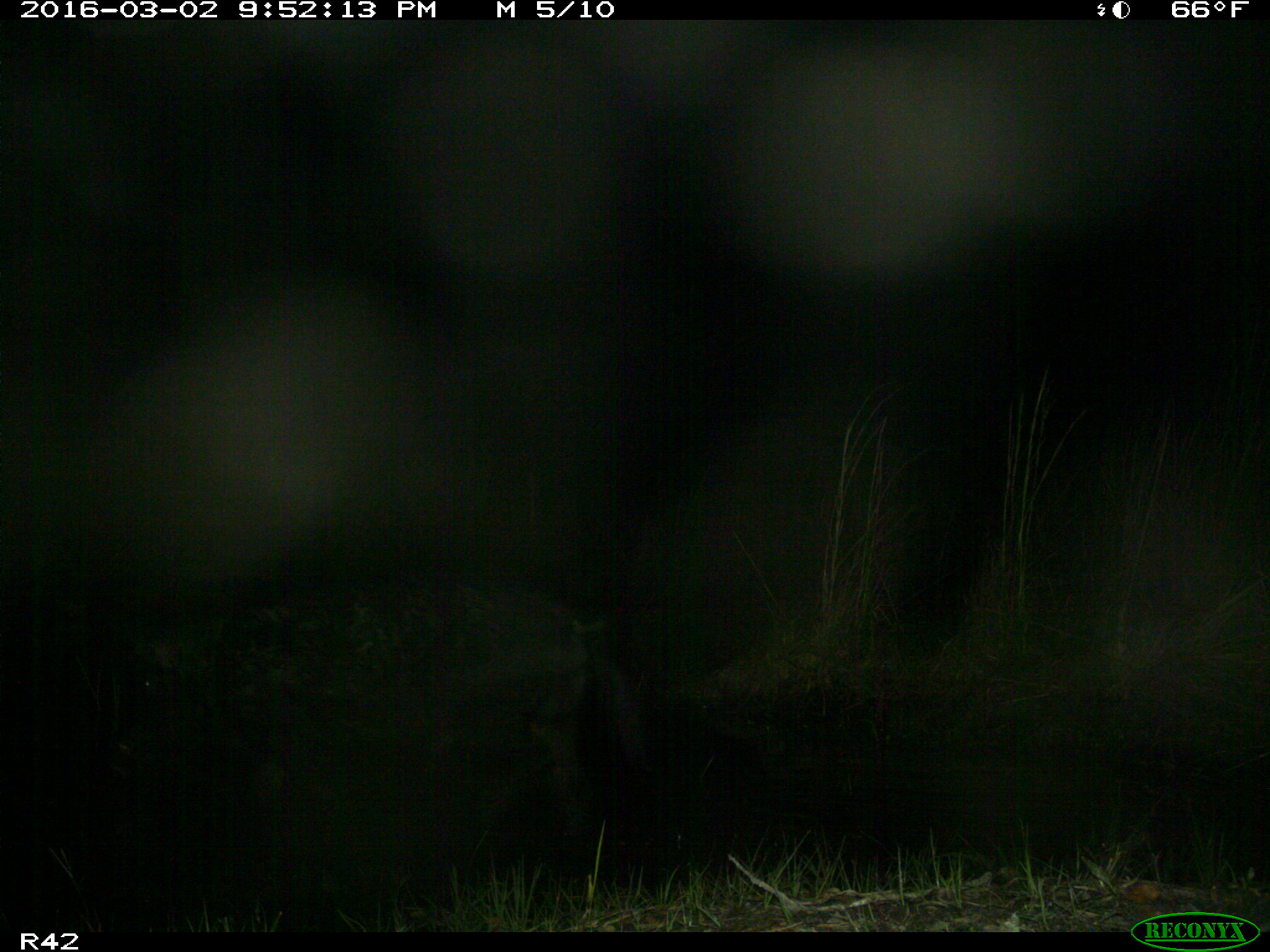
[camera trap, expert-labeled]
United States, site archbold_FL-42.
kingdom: Animalia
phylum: Chordata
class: Mammalia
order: Artiodactyla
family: Suidae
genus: Sus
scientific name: Sus scrofa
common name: wild boar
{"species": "Sus scrofa (wild boar)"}